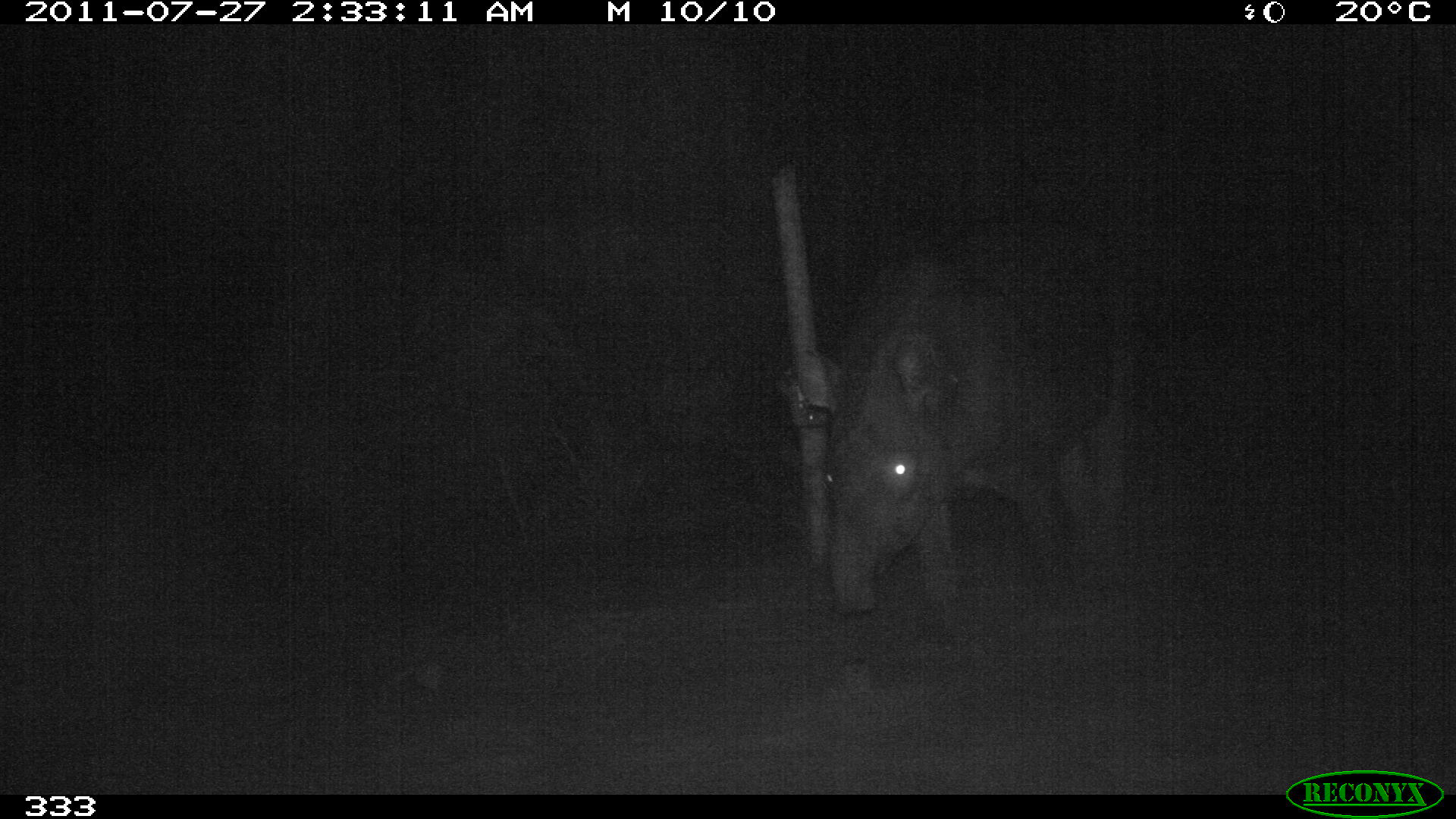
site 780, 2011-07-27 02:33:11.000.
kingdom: Animalia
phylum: Chordata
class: Mammalia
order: Perissodactyla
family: Tapiridae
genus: Tapirus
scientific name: Tapirus terrestris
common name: south american tapir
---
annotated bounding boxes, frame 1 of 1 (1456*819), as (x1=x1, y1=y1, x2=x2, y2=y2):
tapirus terrestris: (x1=822, y1=231, x2=1146, y2=654)